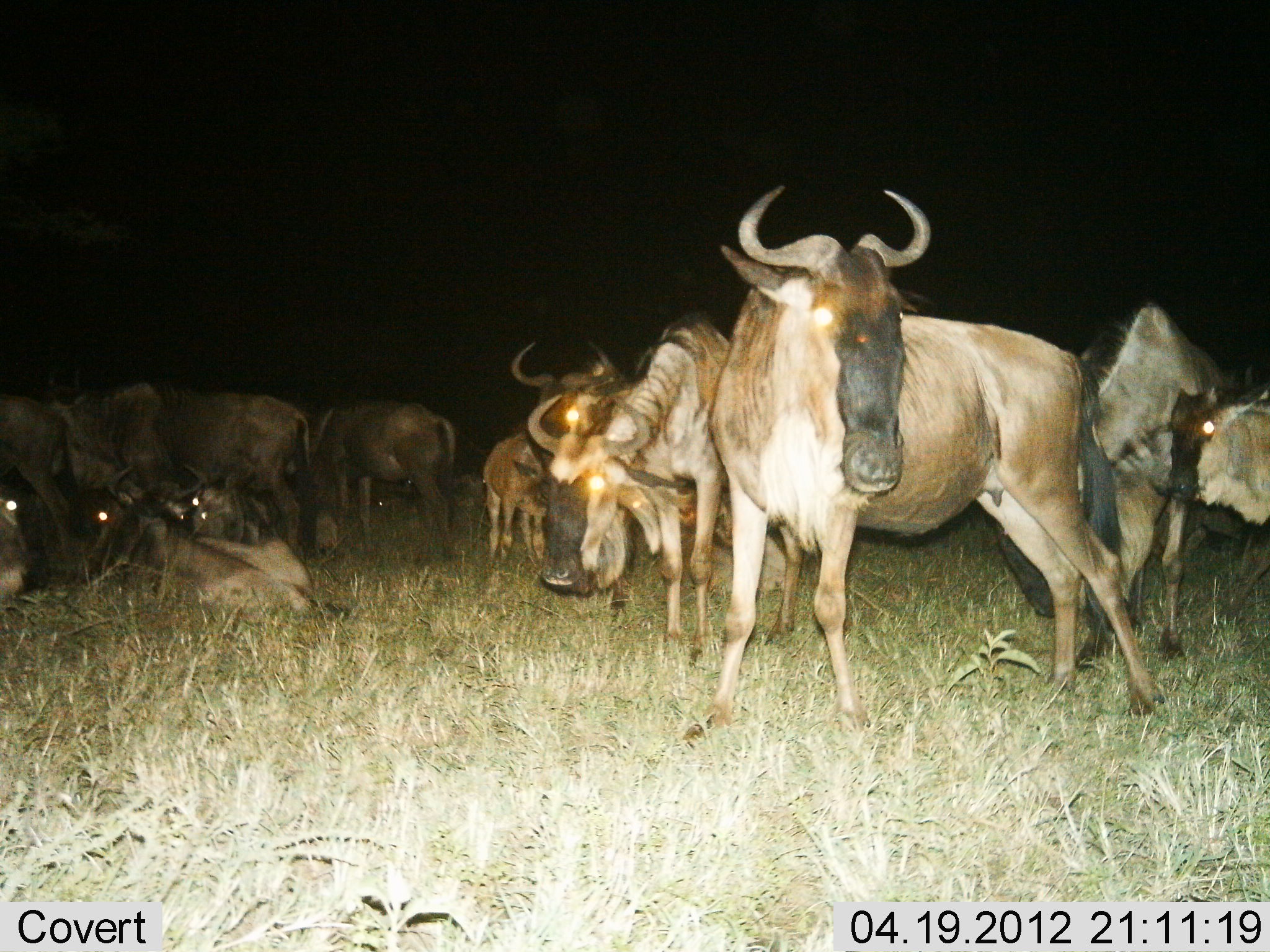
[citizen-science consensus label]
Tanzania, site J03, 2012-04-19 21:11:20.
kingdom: Animalia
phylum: Chordata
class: Mammalia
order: Artiodactyla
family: Bovidae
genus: Connochaetes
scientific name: Connochaetes taurinus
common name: blue wildebeest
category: wildebeest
Wildebeest (blue wildebeest) (Connochaetes taurinus), count 11-50. Behavior (volunteer vote fractions): standing 83%, resting 87%, moving 13%, interacting 26%. Young present (vote fraction): 39%. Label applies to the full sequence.